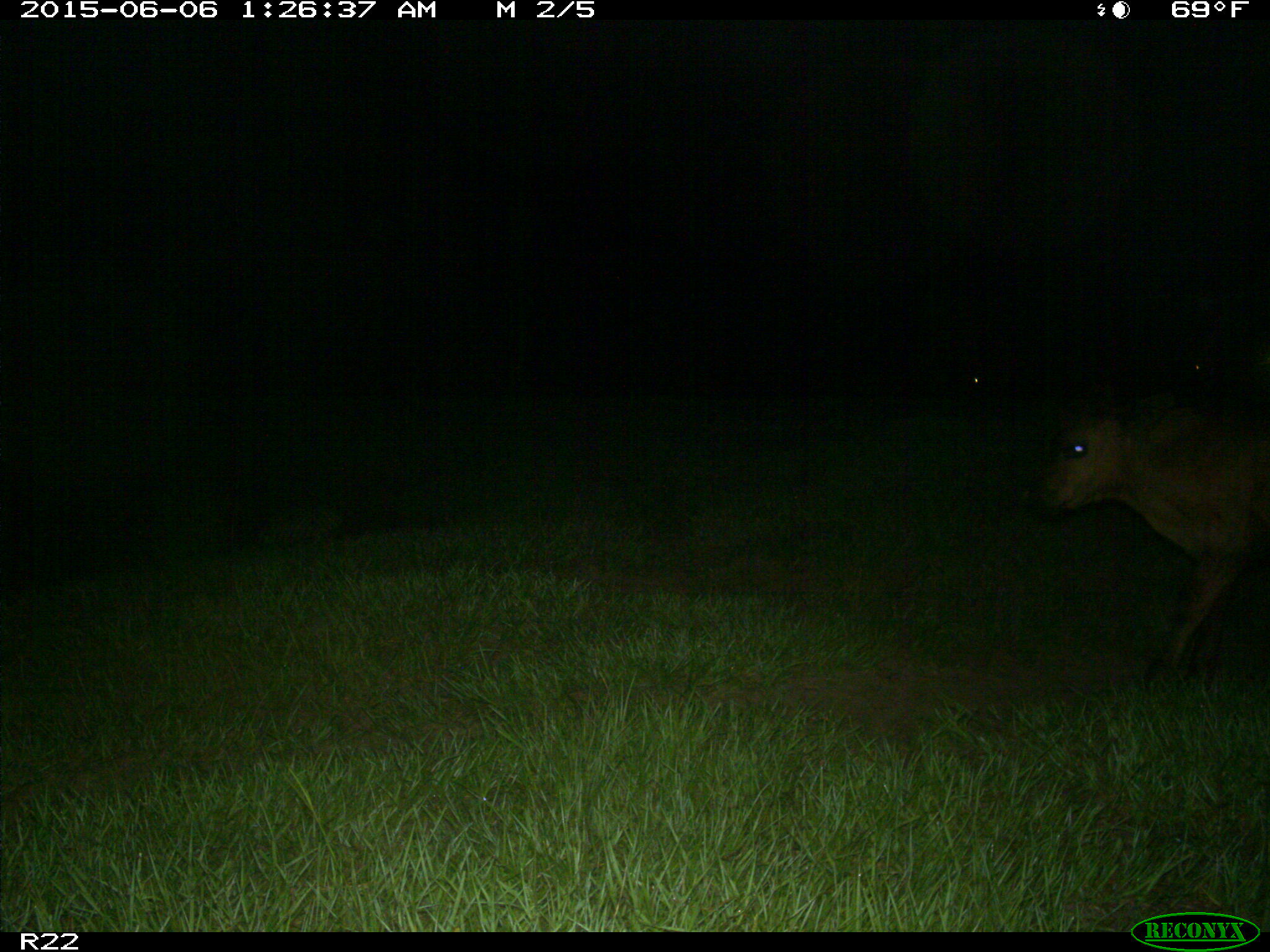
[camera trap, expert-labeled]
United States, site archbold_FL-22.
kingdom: Animalia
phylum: Chordata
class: Mammalia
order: Artiodactyla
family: Bovidae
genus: Bos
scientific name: Bos taurus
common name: domestic cow